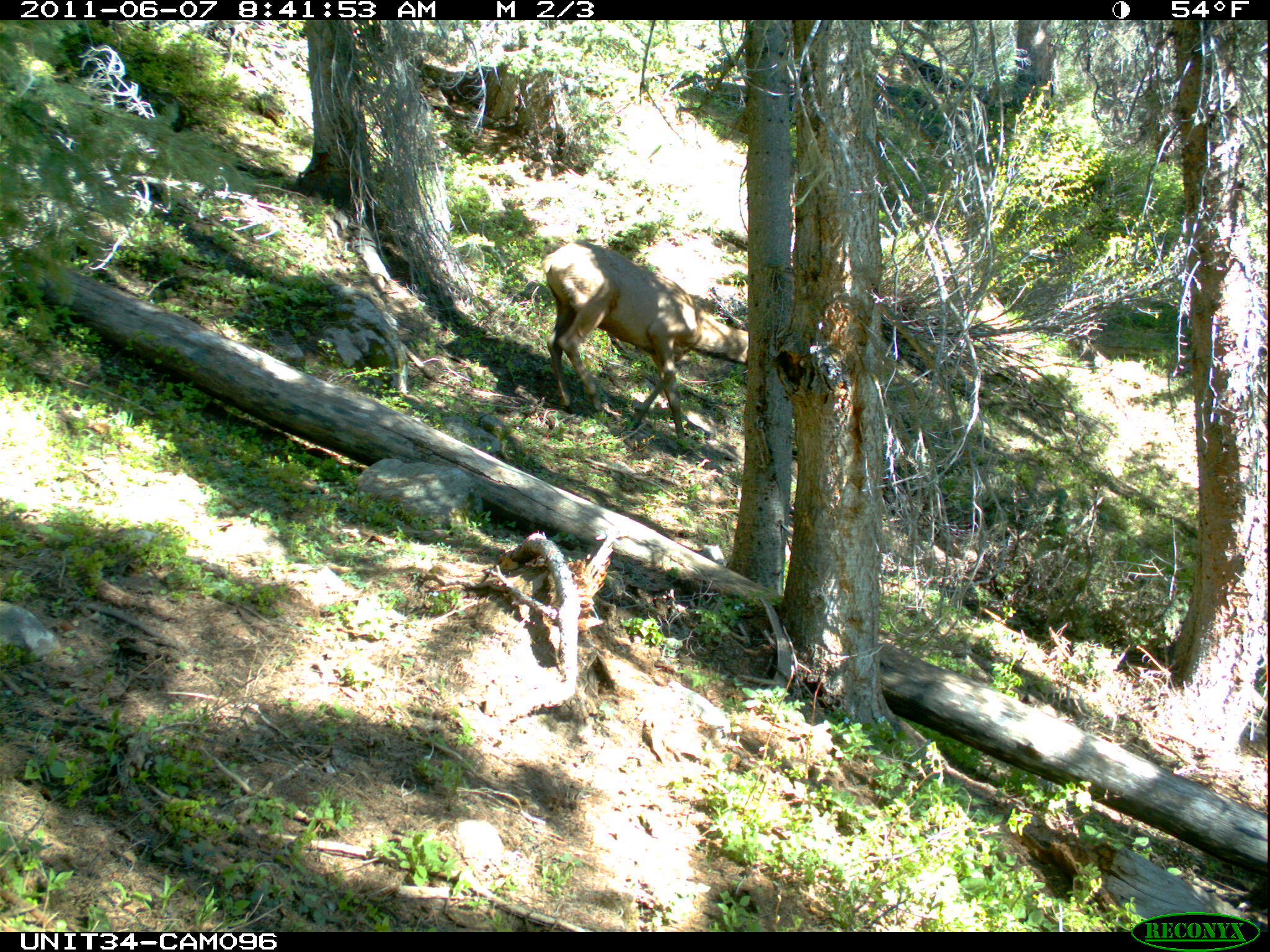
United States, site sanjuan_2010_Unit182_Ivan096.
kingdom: Animalia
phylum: Chordata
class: Mammalia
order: Artiodactyla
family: Cervidae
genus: Cervus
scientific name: Cervus elaphus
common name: red deer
Cervus elaphus (red deer).